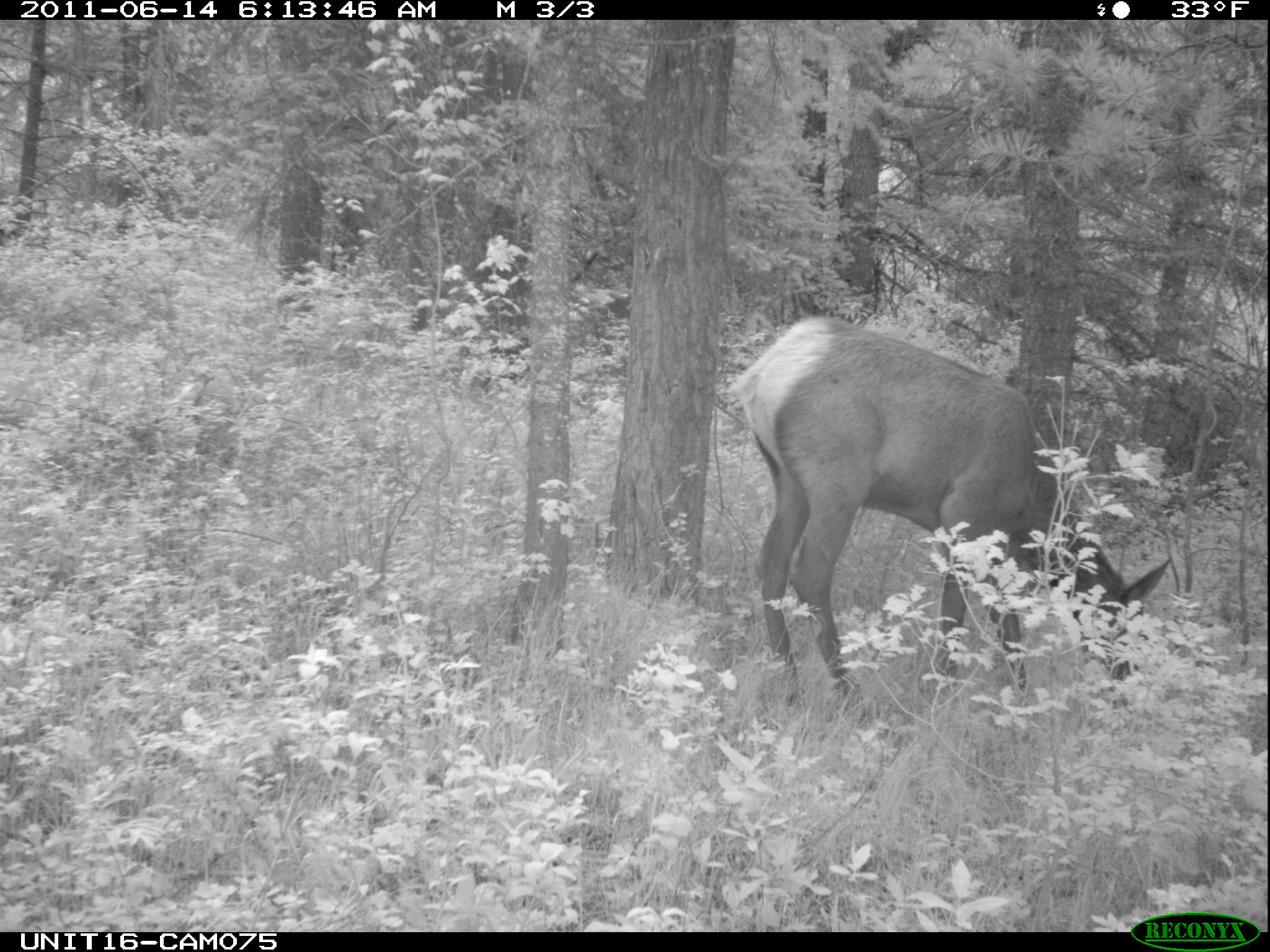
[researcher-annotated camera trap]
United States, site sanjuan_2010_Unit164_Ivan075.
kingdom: Animalia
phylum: Chordata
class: Mammalia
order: Artiodactyla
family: Cervidae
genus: Cervus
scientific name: Cervus elaphus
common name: red deer